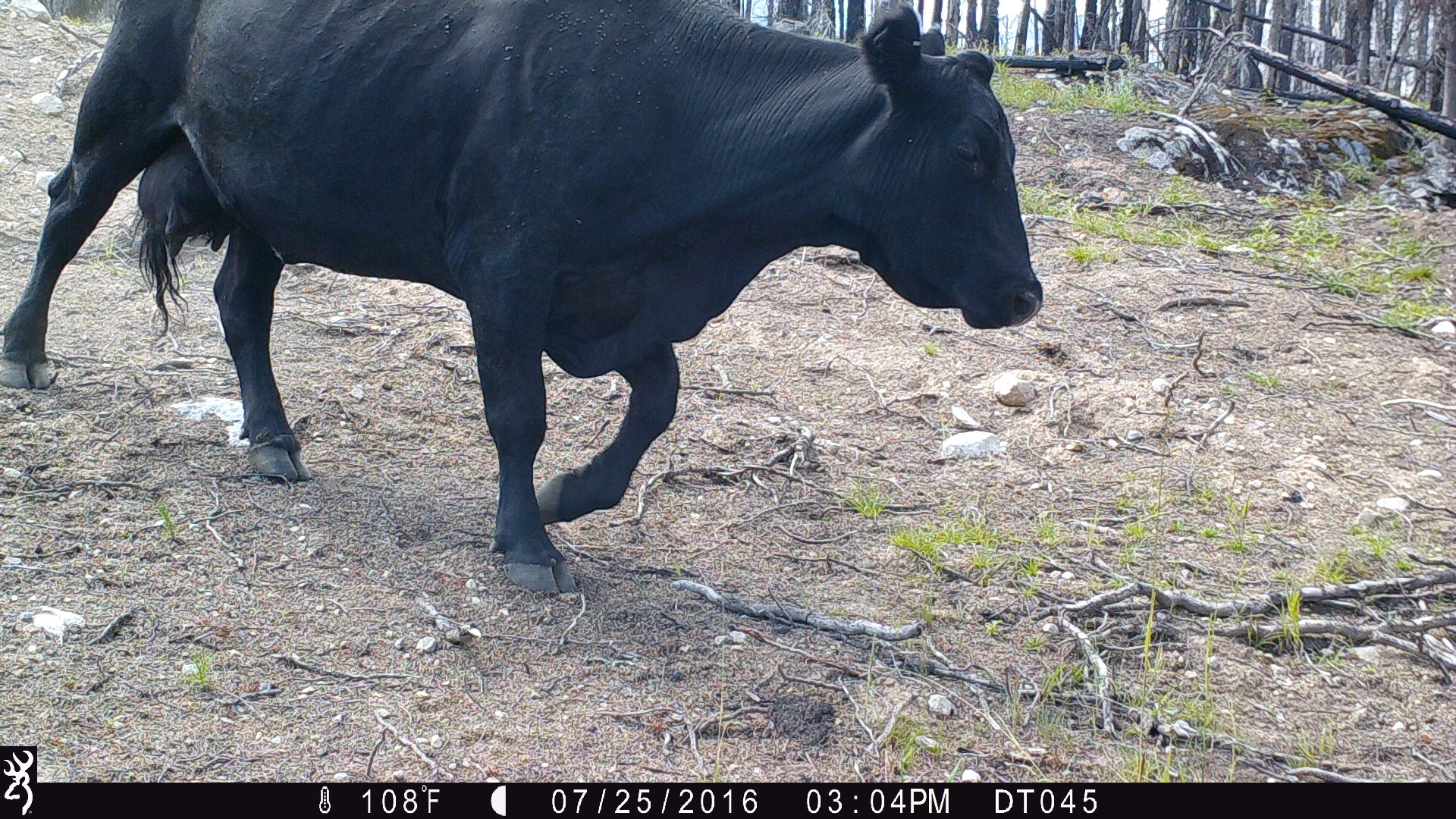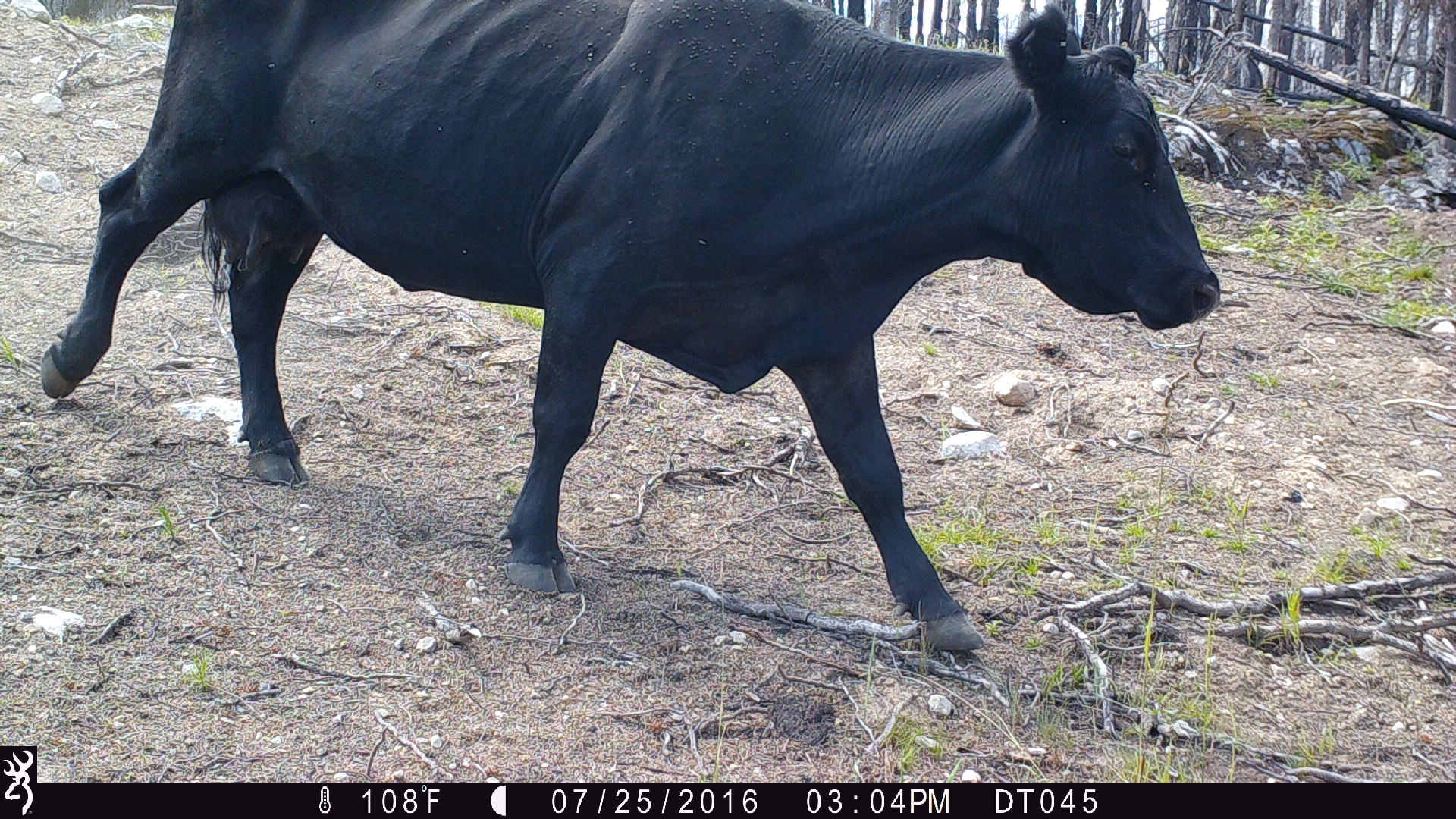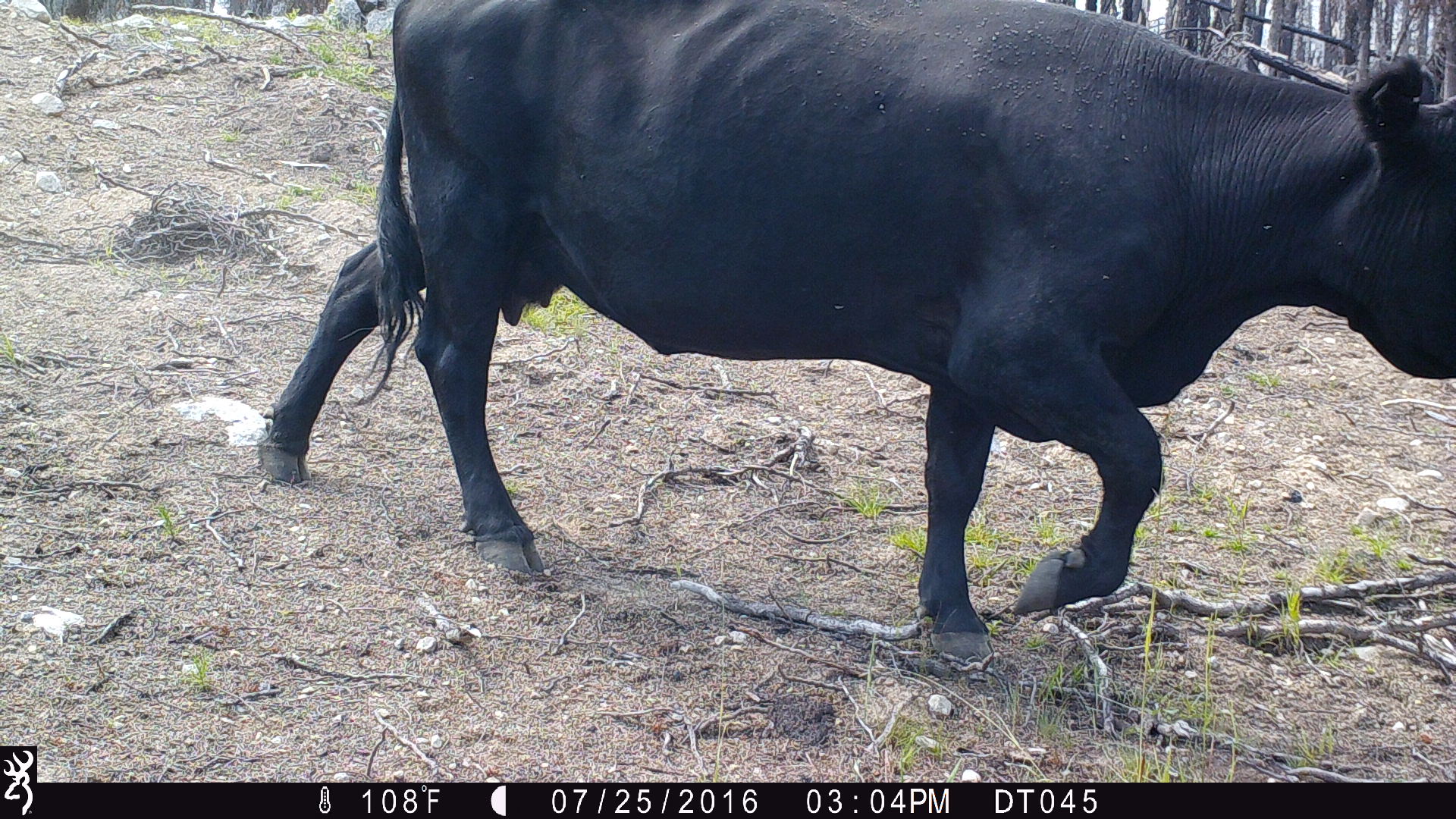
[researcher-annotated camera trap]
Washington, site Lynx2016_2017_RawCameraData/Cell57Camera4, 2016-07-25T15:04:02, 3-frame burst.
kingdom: Animalia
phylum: Chordata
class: Mammalia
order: Artiodactyla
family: Bovidae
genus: Bos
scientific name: Bos taurus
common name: domestic cattle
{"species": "domestic cattle (Bos taurus)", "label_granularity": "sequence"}